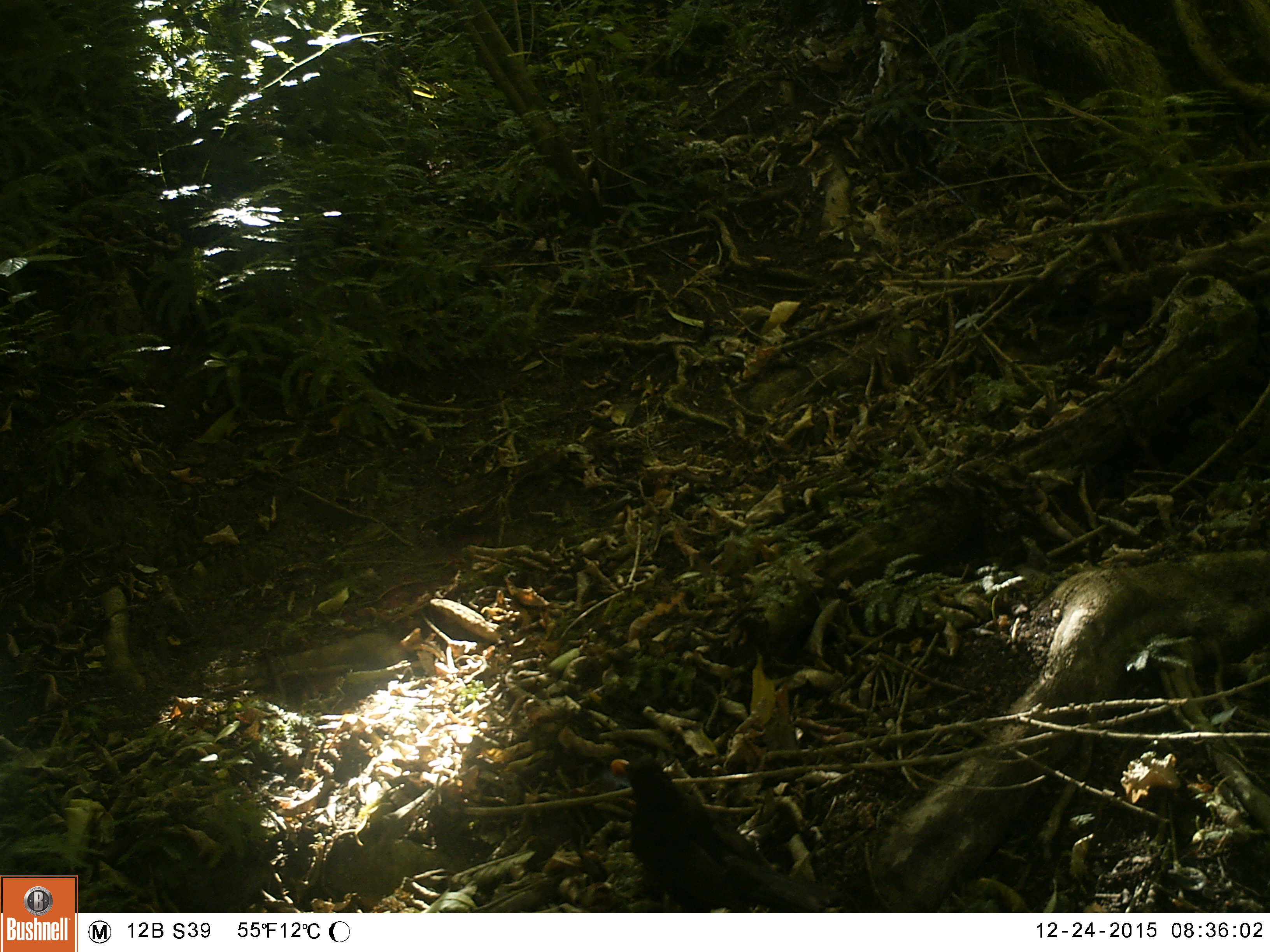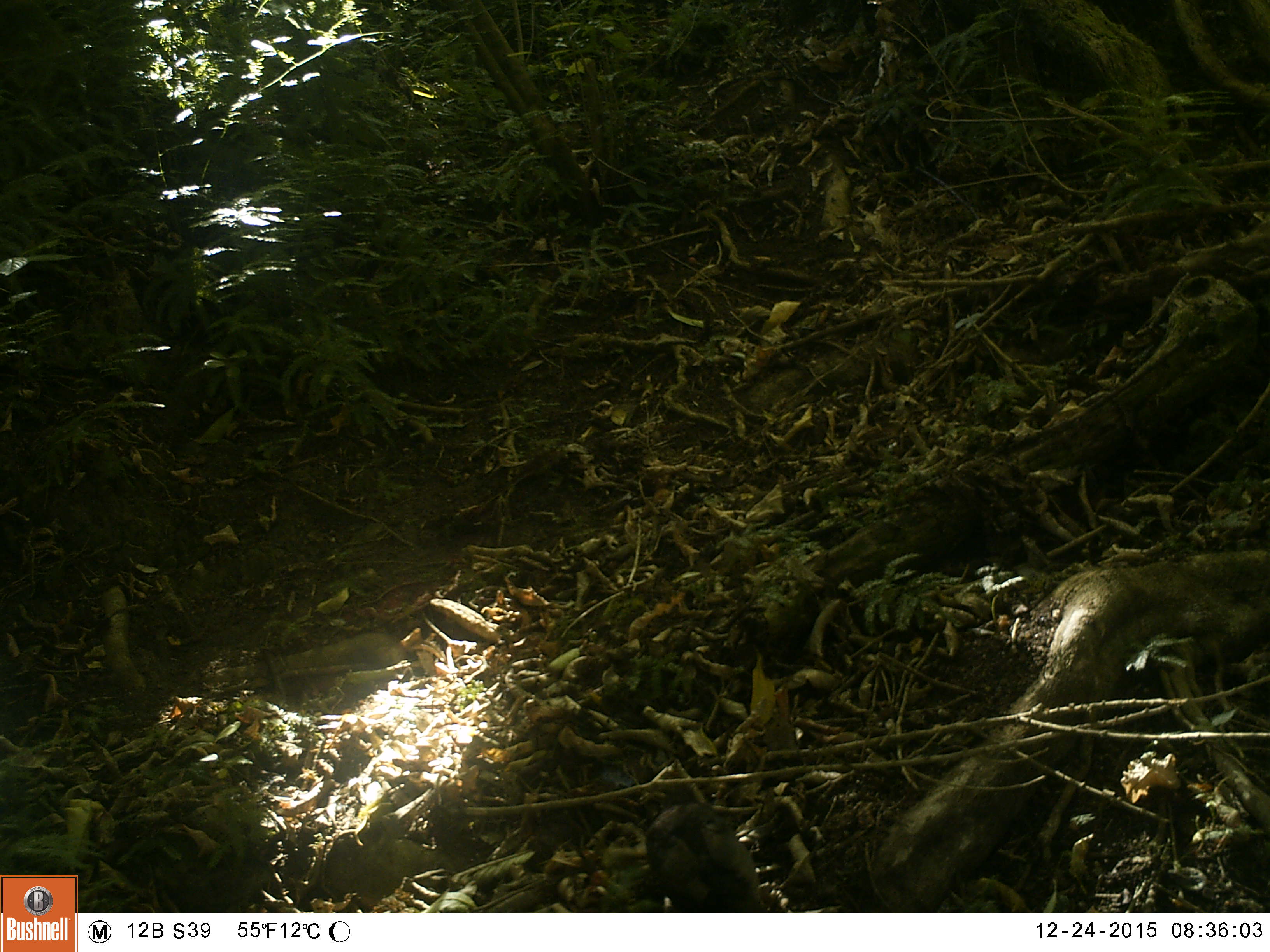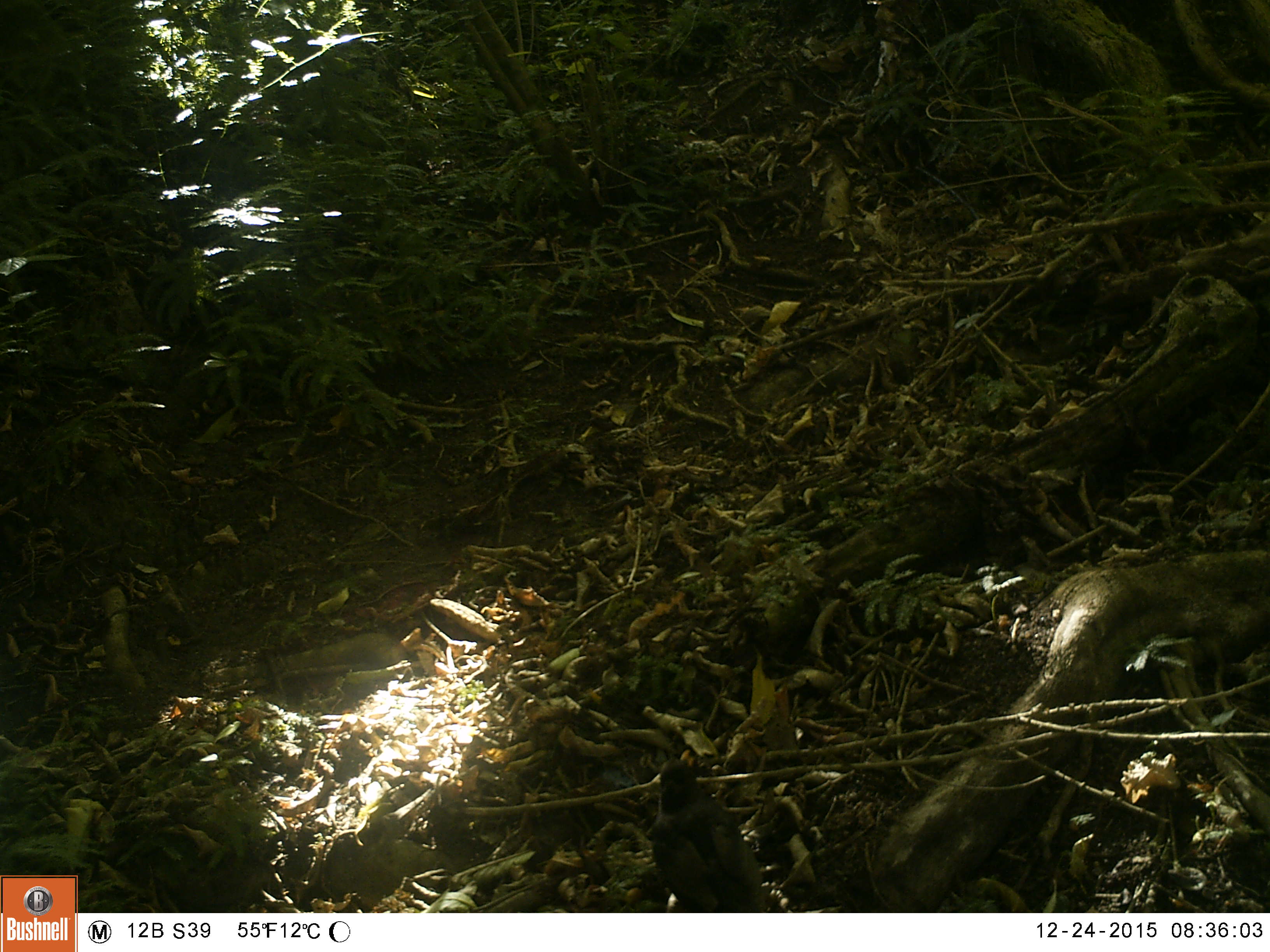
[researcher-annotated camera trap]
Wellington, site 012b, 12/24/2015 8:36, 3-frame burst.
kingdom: Animalia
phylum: Chordata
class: Aves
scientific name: Aves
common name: bird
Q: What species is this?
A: Bird (Aves).